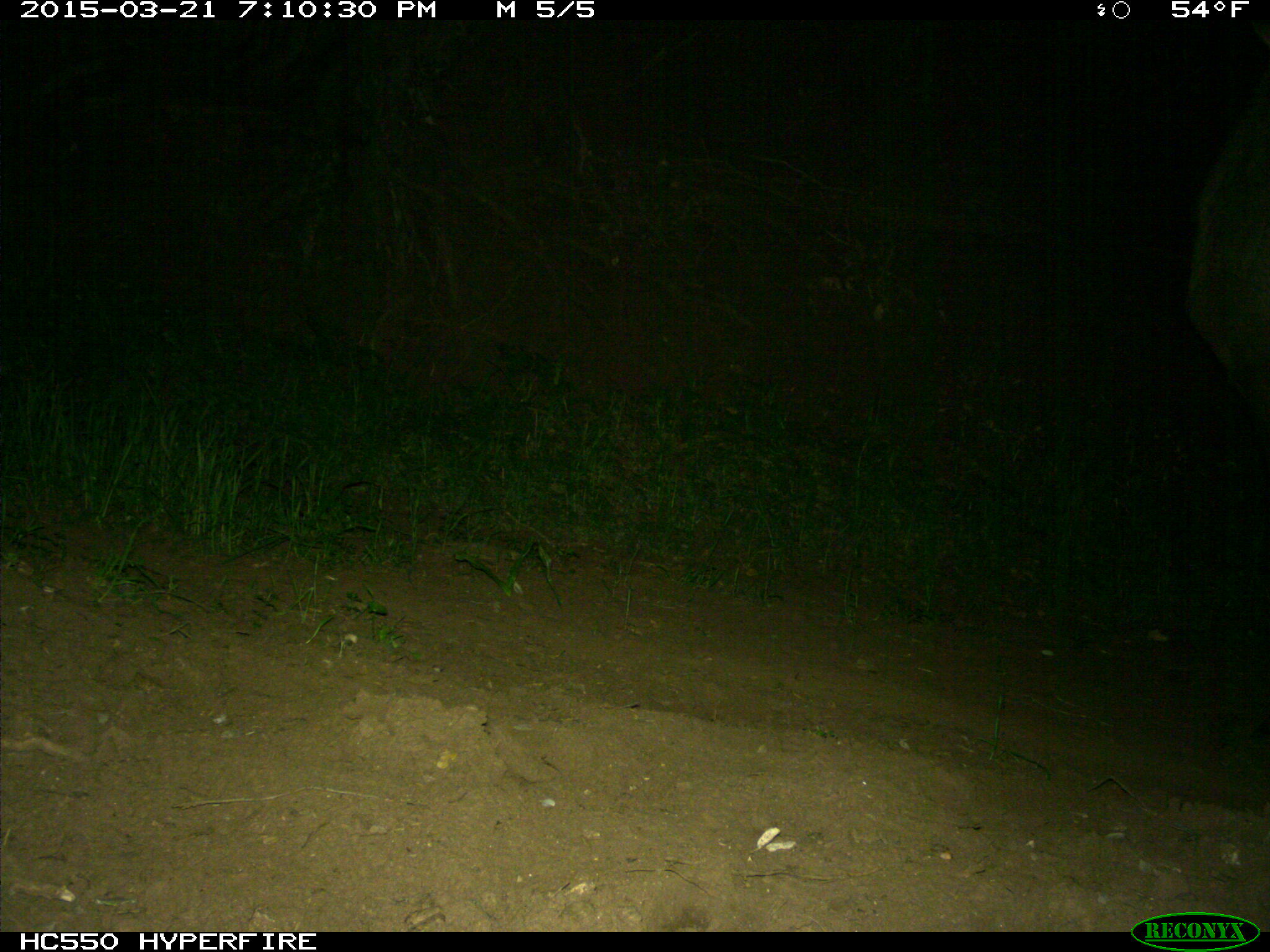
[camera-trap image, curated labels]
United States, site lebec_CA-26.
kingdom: Animalia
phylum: Chordata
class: Mammalia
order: Artiodactyla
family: Cervidae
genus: Cervus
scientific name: Cervus canadensis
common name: elk